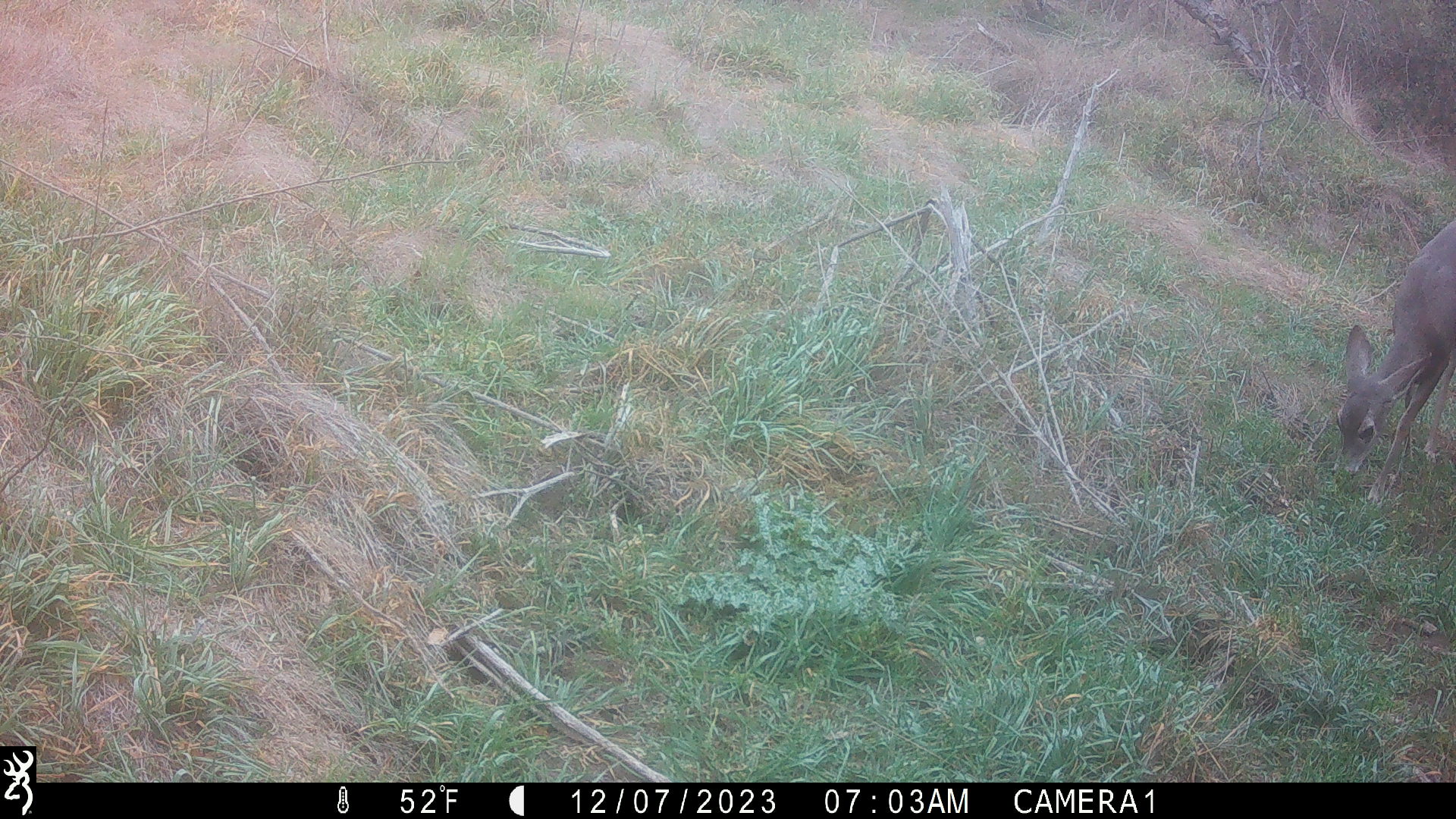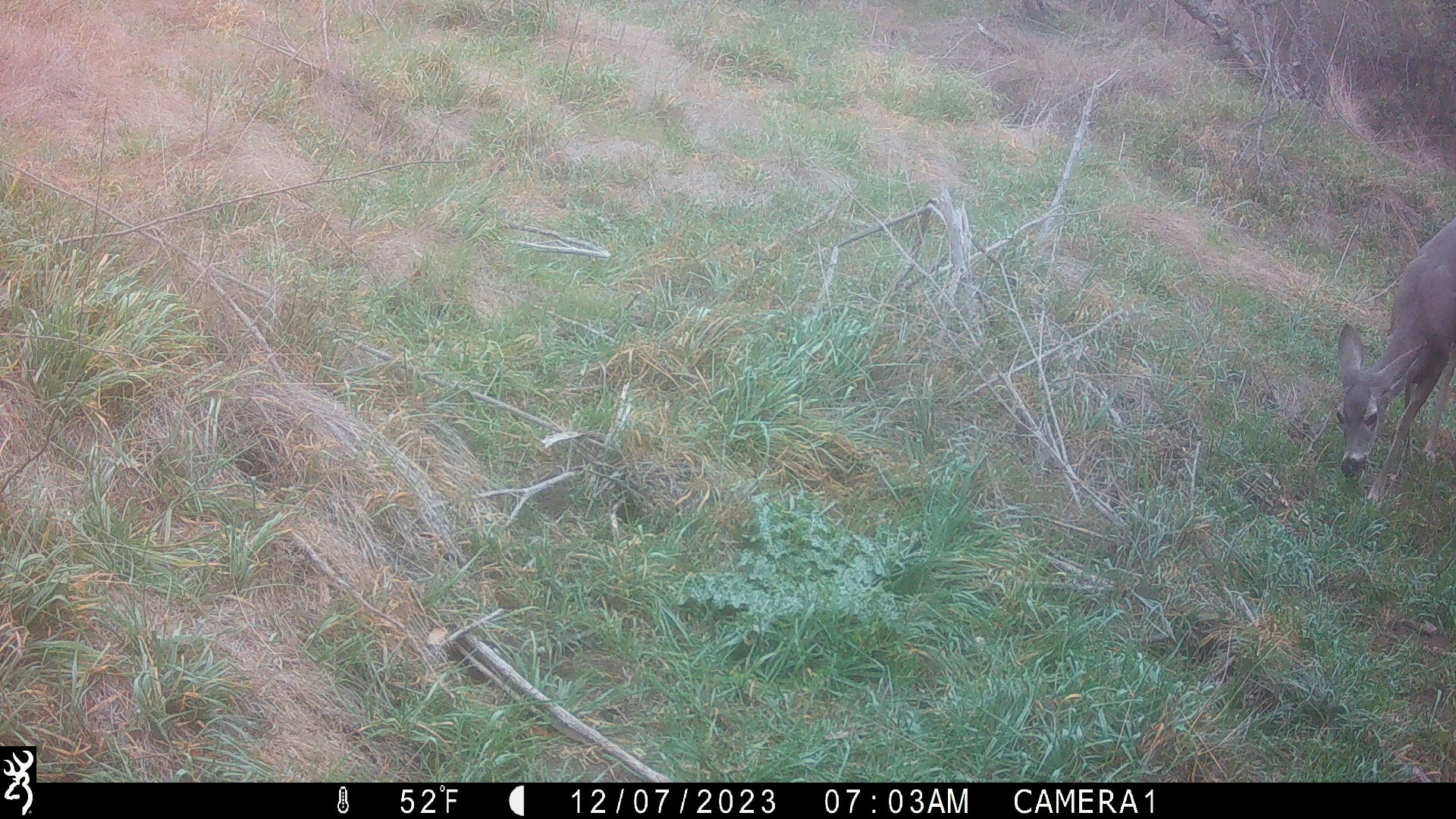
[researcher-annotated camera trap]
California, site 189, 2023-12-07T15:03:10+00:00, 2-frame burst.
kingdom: Animalia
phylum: Chordata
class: Mammalia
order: Artiodactyla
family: Cervidae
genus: Odocoileus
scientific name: Odocoileus hemionus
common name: mule deer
Mule deer (Odocoileus hemionus).